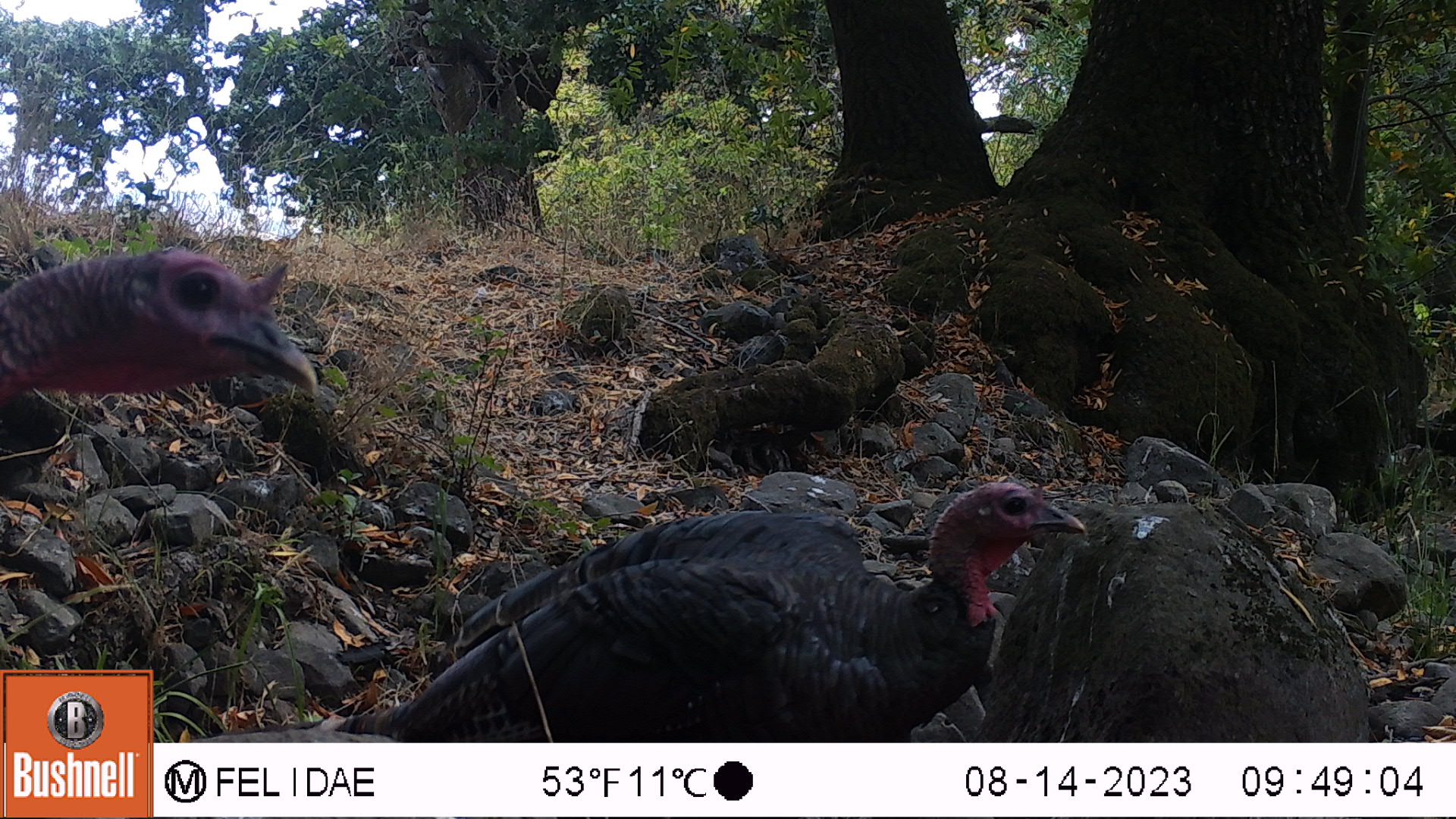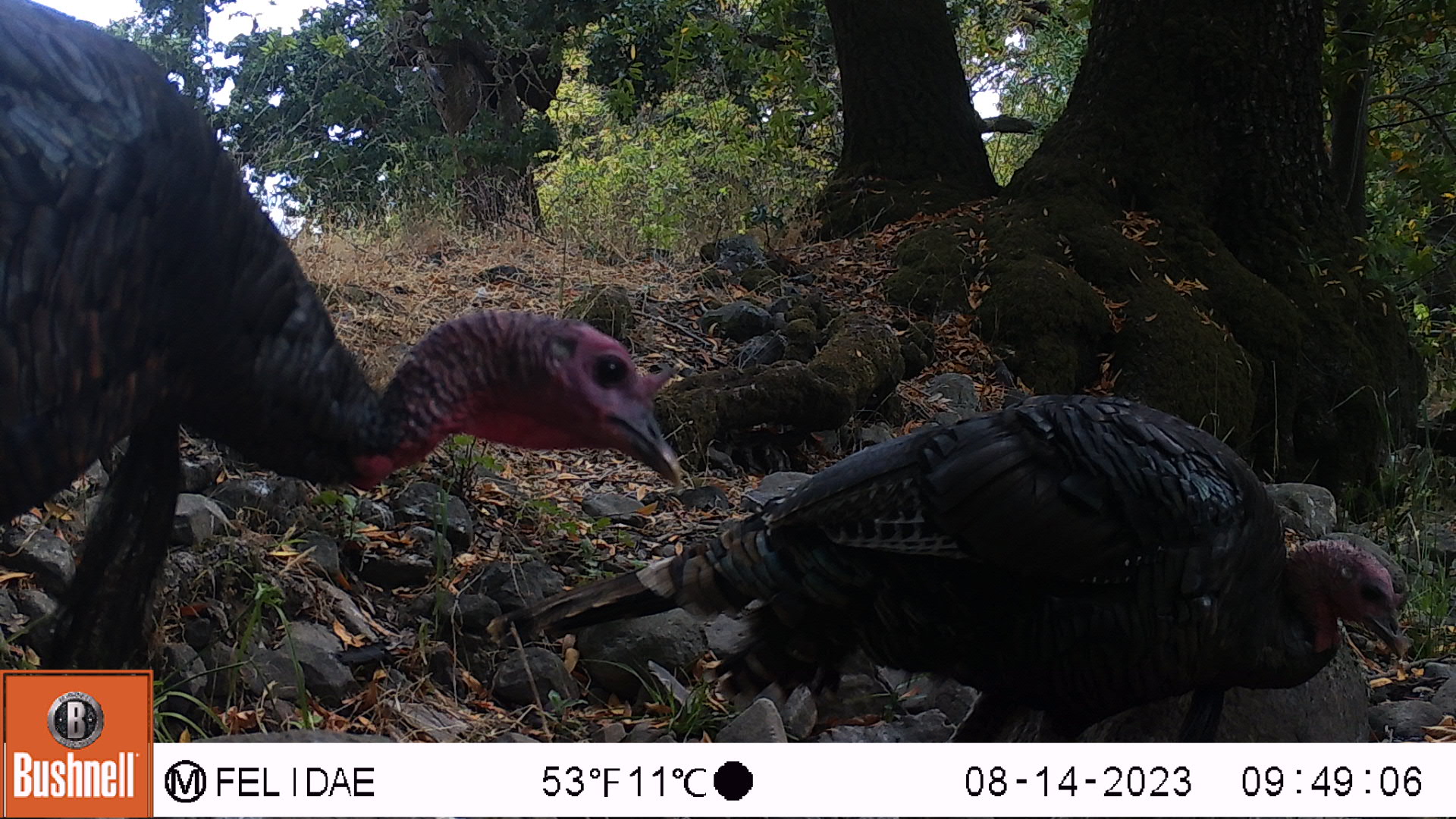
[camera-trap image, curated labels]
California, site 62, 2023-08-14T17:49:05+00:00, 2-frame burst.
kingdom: Animalia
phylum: Chordata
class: Aves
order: Galliformes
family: Phasianidae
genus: Meleagris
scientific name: Meleagris gallopavo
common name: turkey